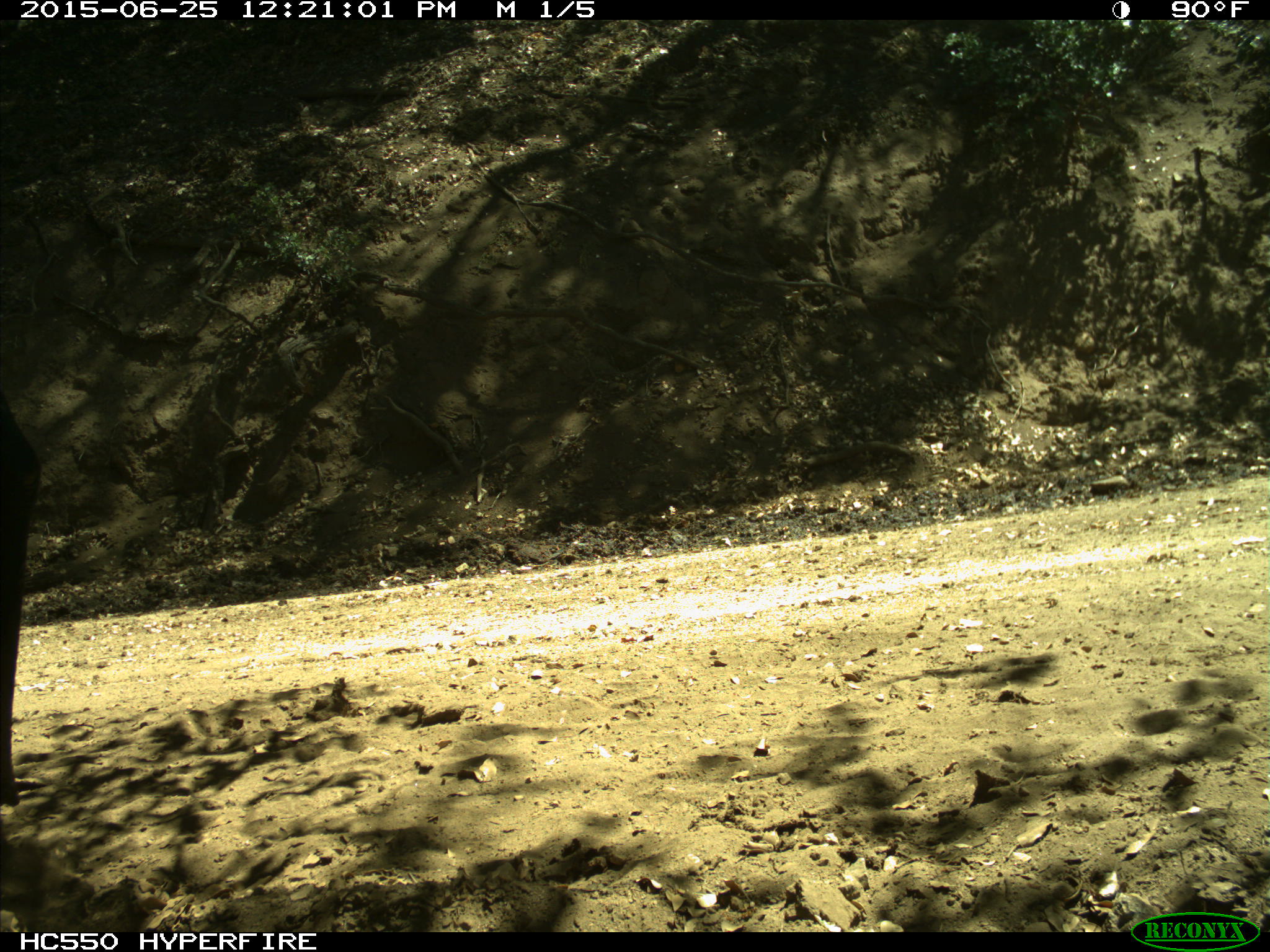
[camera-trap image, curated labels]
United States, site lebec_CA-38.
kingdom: Animalia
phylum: Chordata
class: Mammalia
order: Artiodactyla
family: Bovidae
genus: Bos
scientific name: Bos taurus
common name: domestic cow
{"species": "Bos taurus (domestic cow)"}